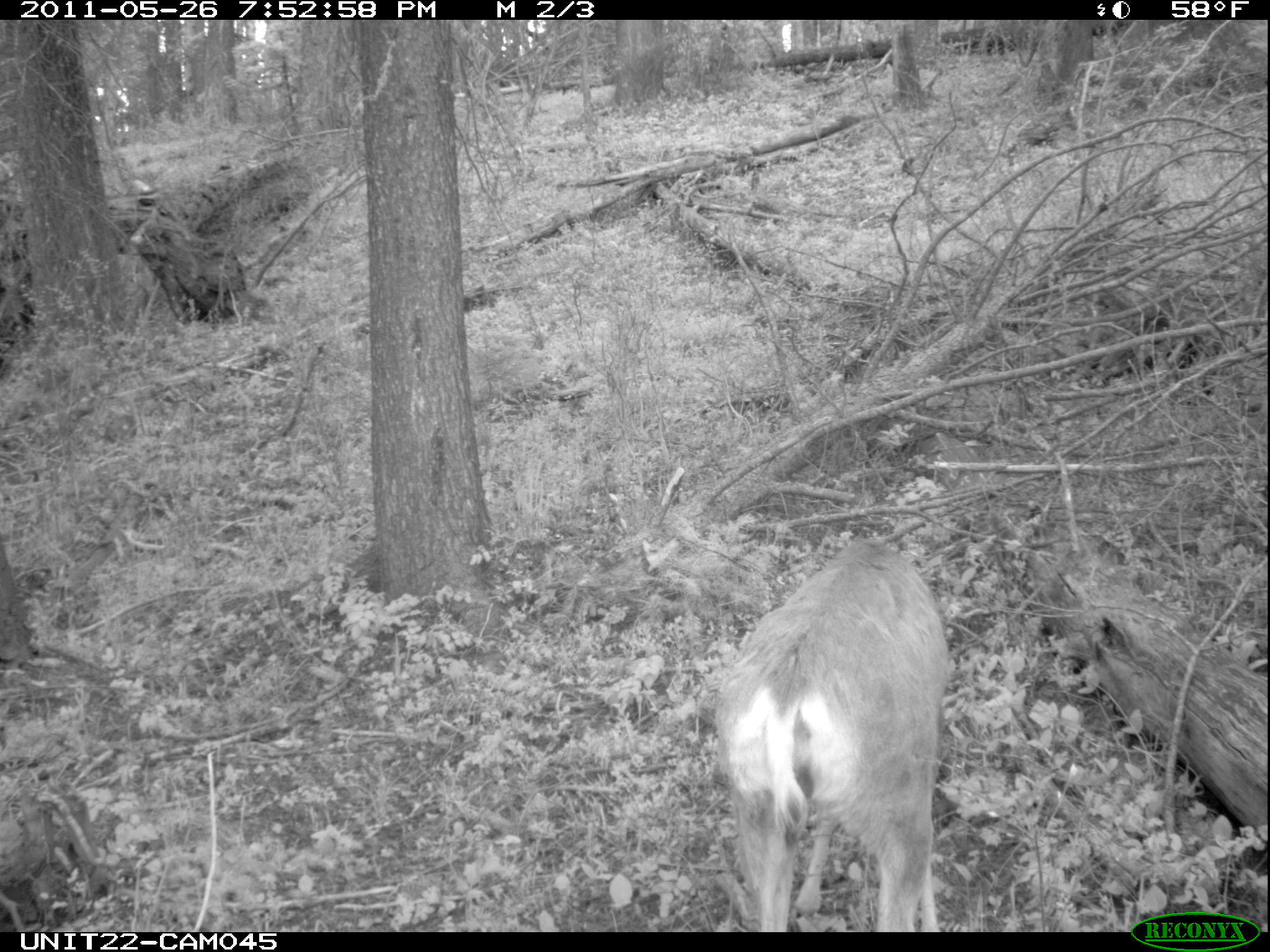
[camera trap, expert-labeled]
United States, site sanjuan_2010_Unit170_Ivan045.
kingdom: Animalia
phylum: Chordata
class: Mammalia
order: Artiodactyla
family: Cervidae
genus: Odocoileus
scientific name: Odocoileus hemionus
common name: mule deer